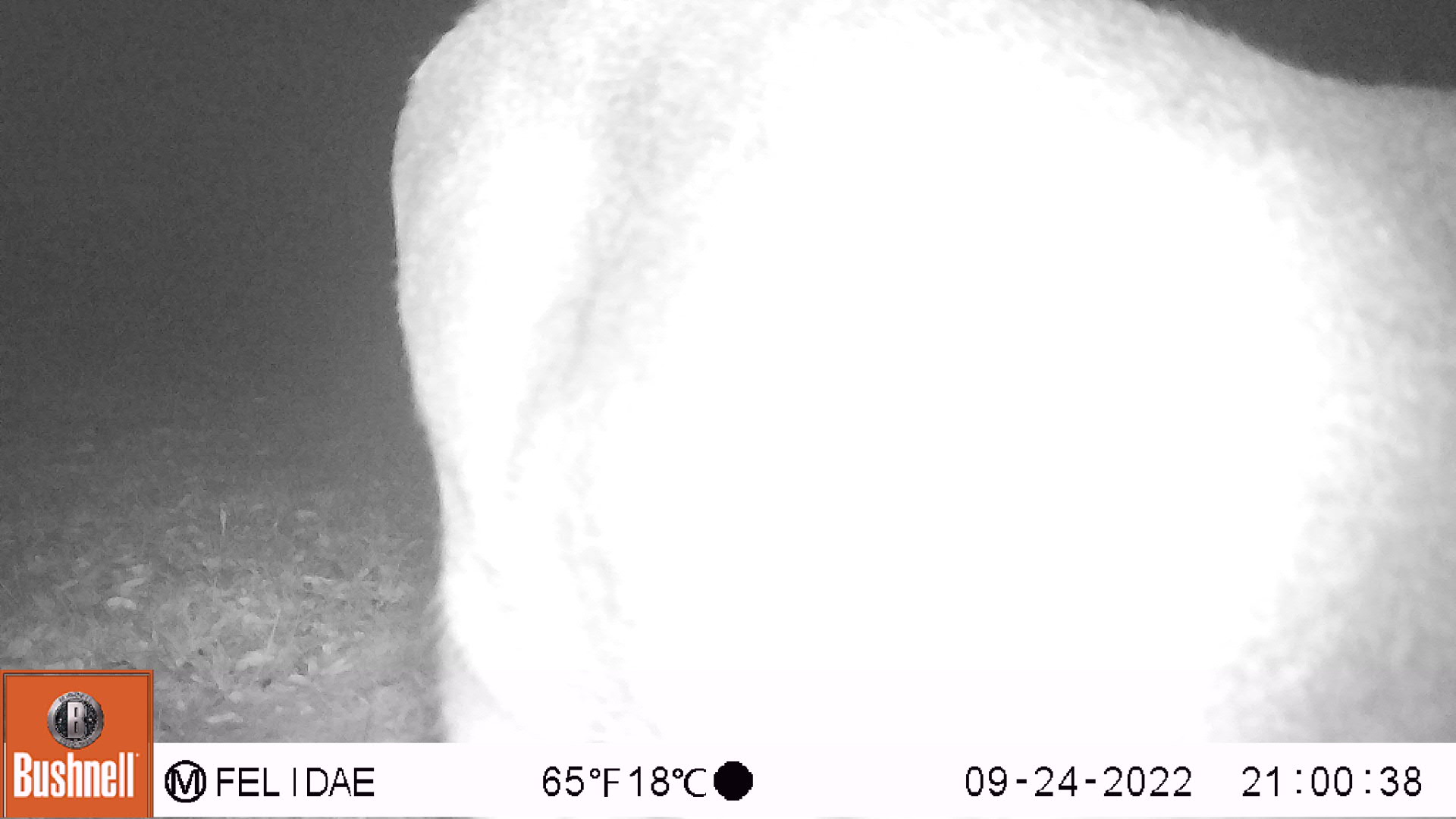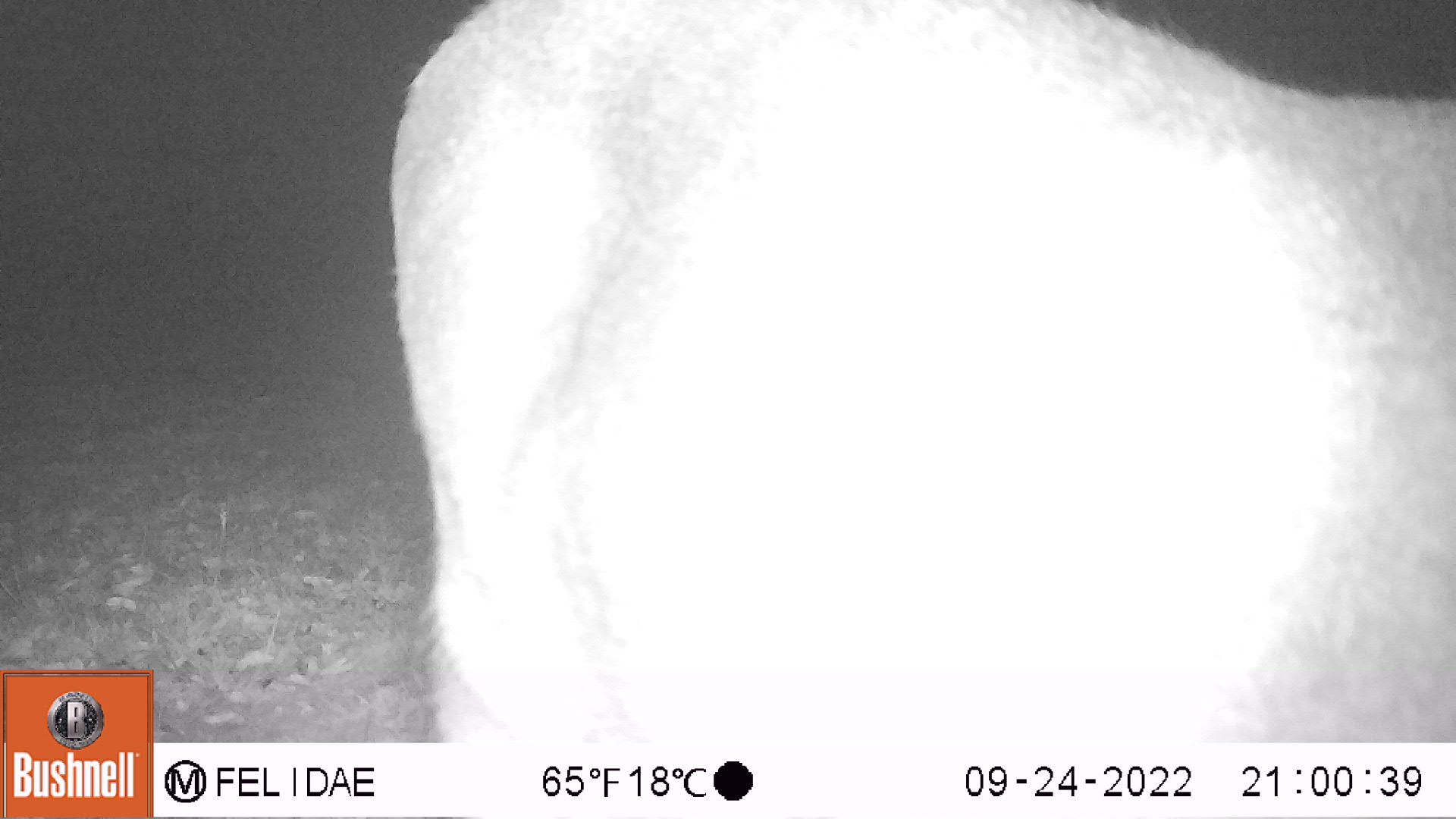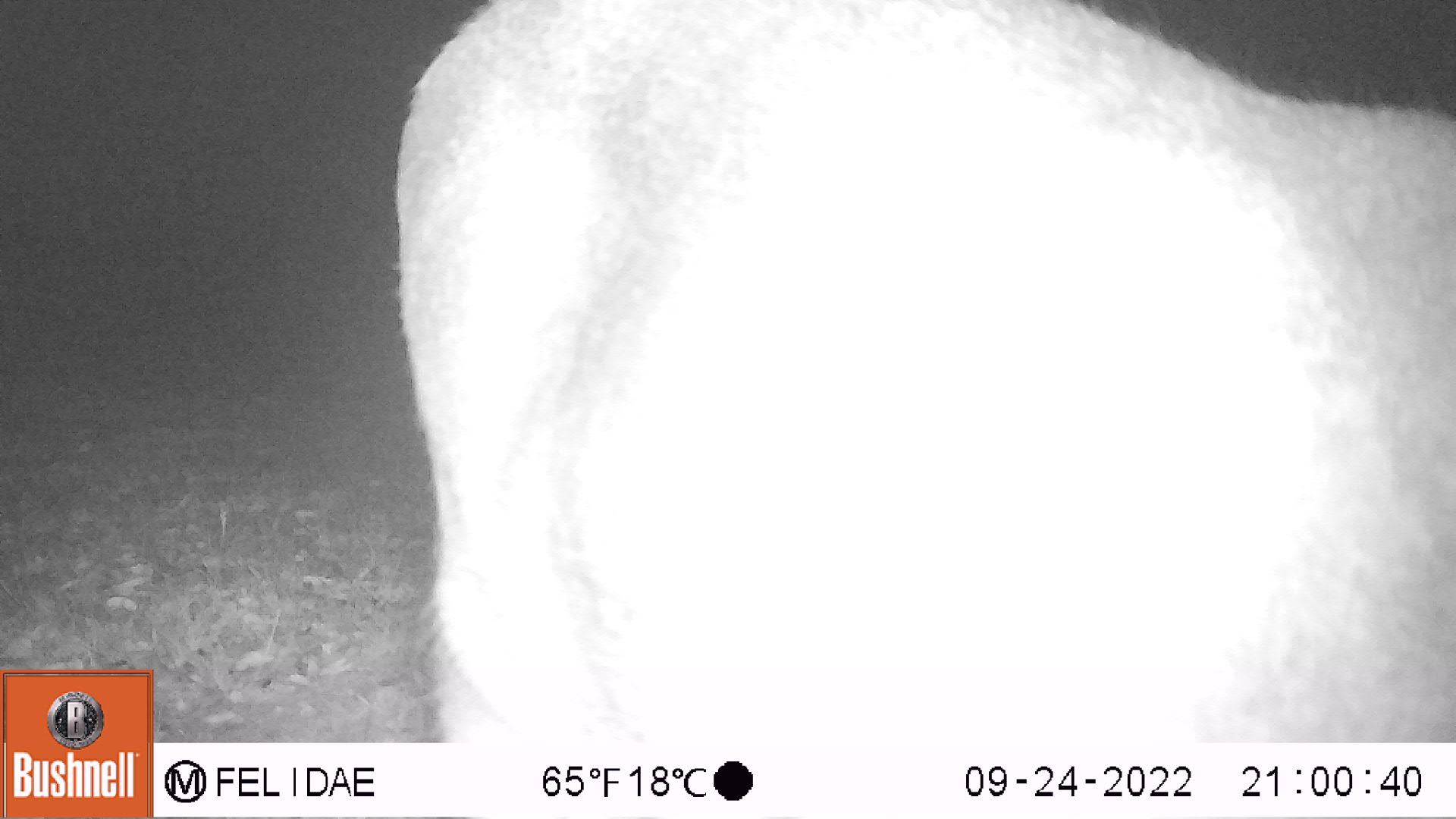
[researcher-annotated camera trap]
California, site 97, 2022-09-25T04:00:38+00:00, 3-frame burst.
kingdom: Animalia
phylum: Chordata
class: Mammalia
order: Artiodactyla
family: Cervidae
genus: Odocoileus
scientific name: Odocoileus hemionus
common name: mule deer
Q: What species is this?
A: Mule deer (Odocoileus hemionus).